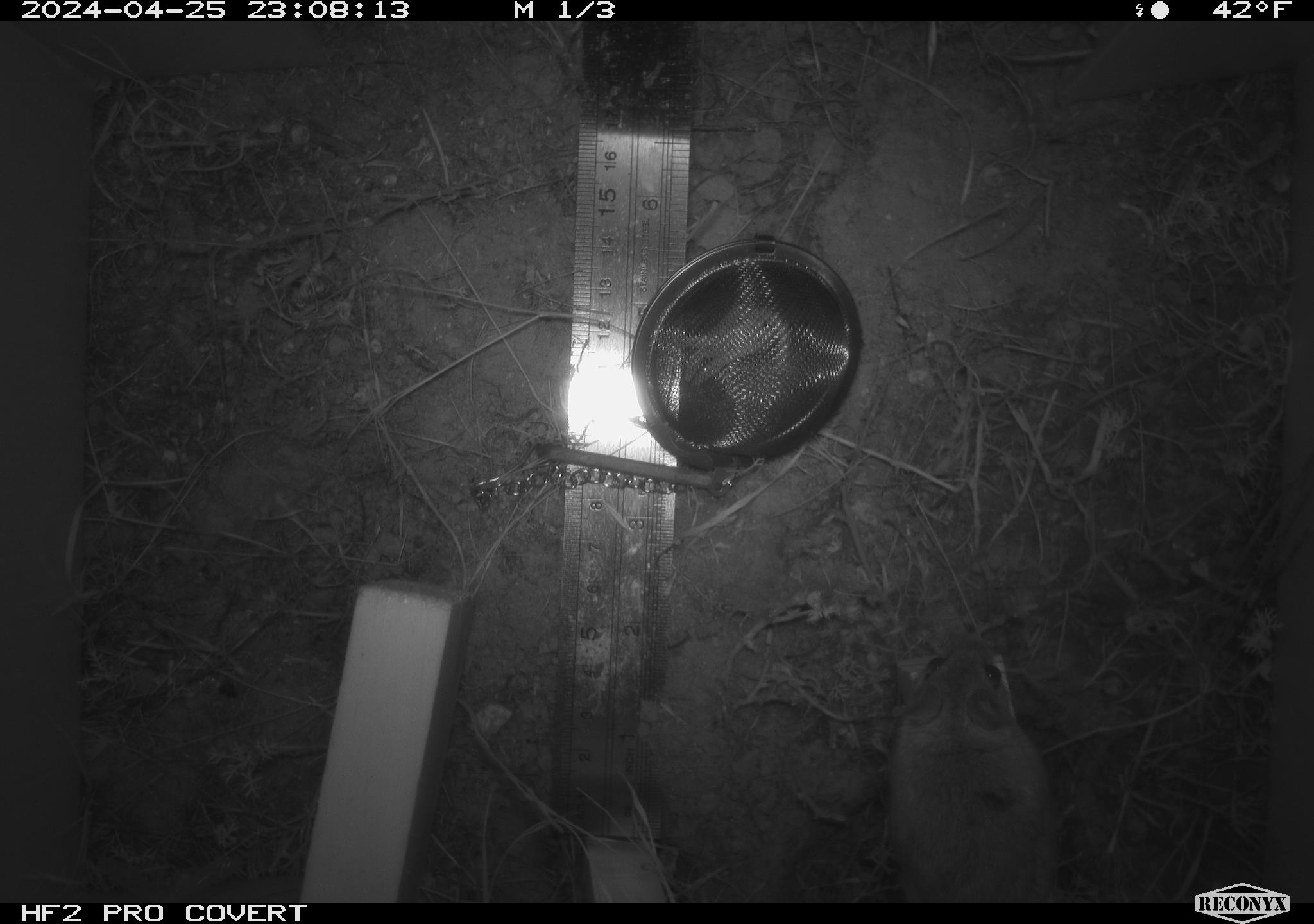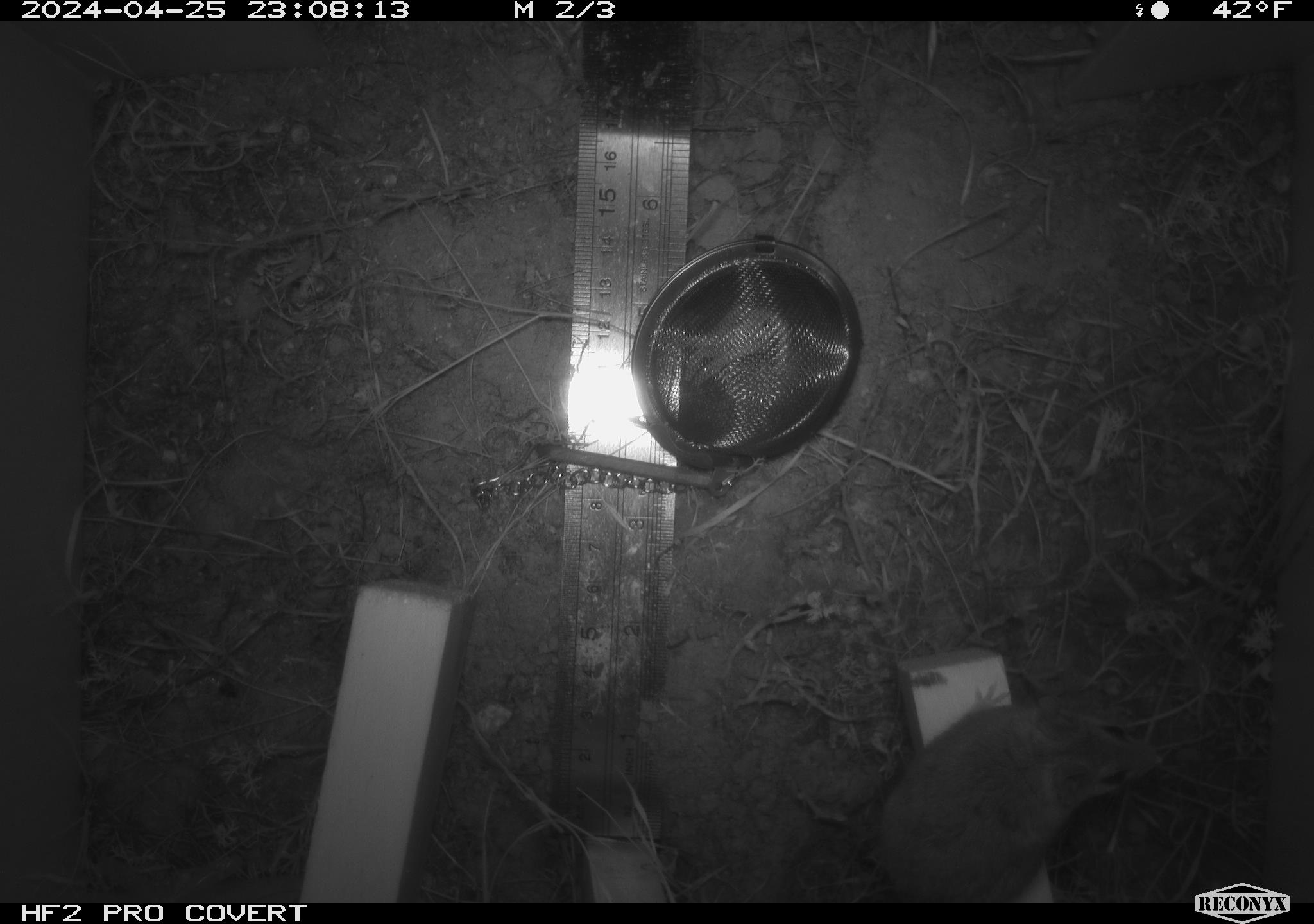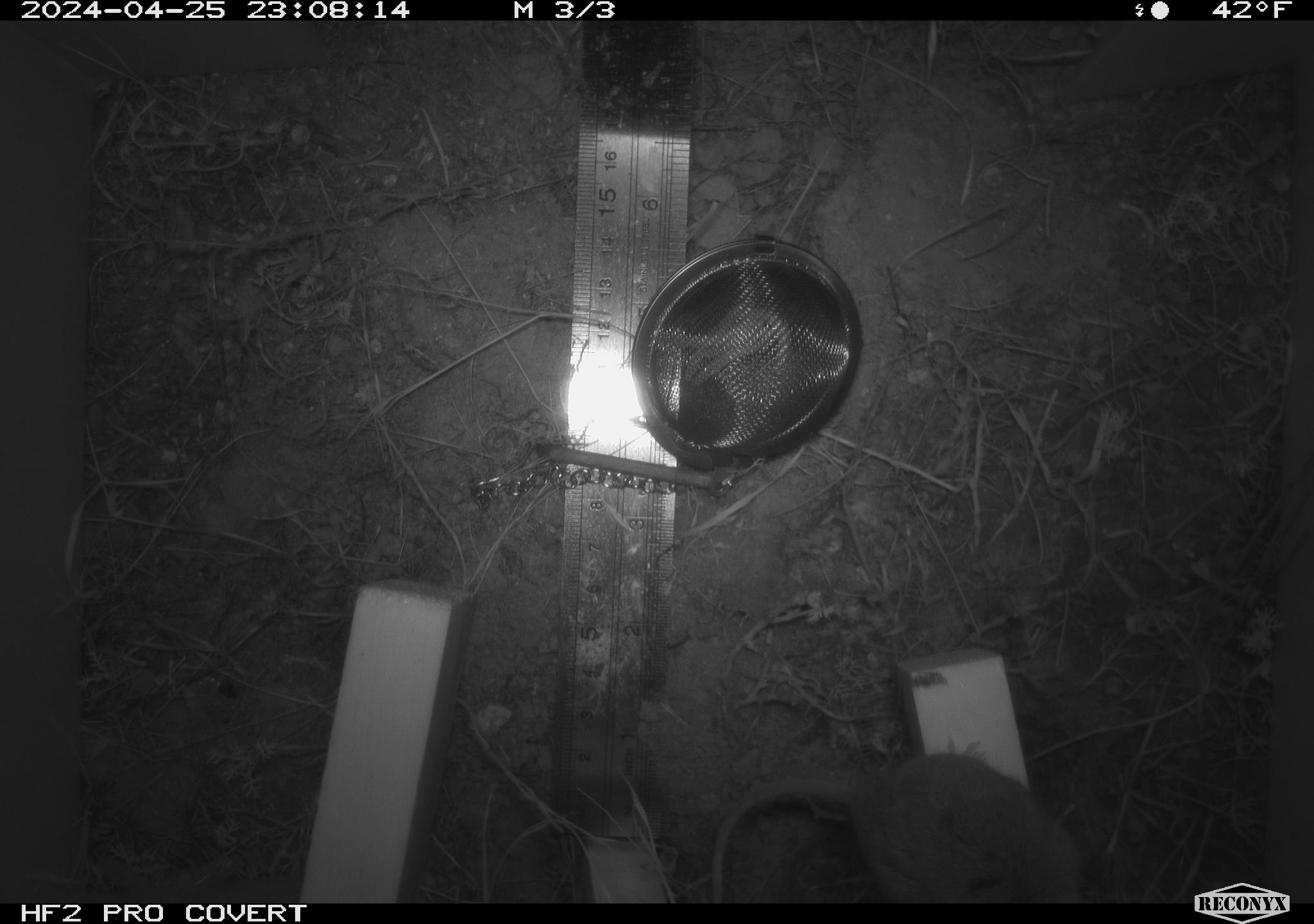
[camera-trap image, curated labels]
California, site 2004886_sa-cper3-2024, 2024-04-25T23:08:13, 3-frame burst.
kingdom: Animalia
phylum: Chordata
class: Mammalia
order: Rodentia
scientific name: Rodentia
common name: rodent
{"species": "rodent (Rodentia)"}